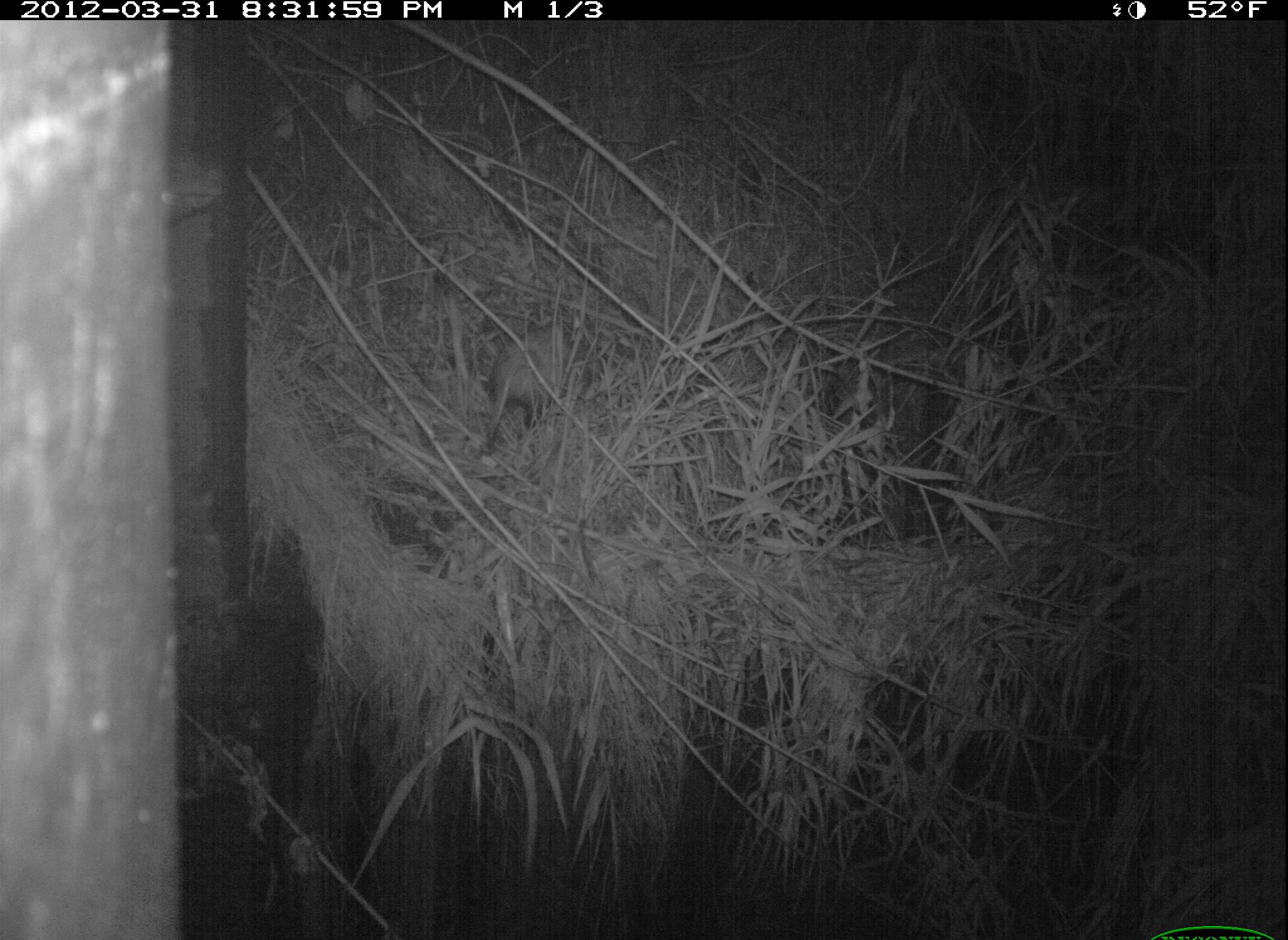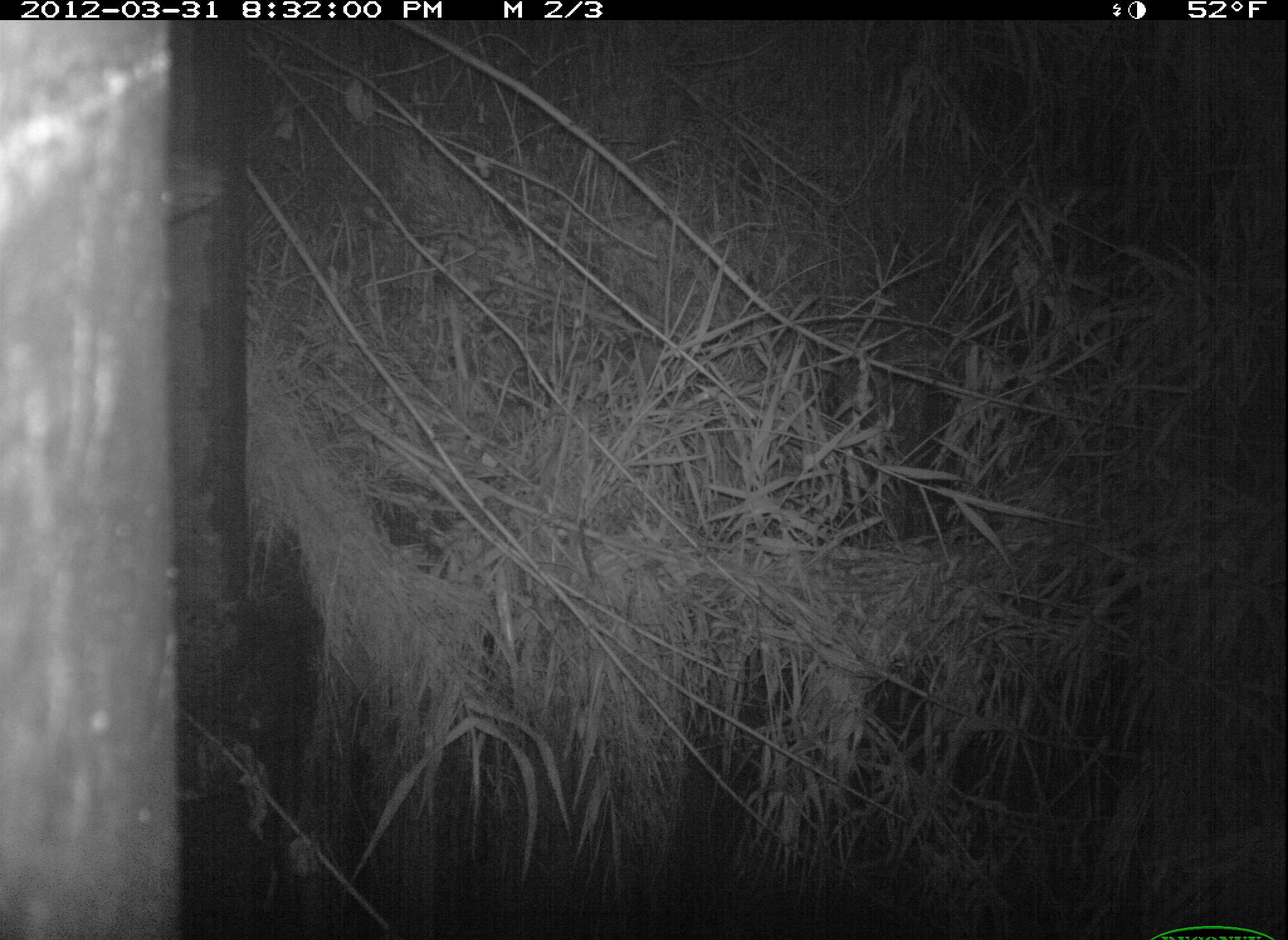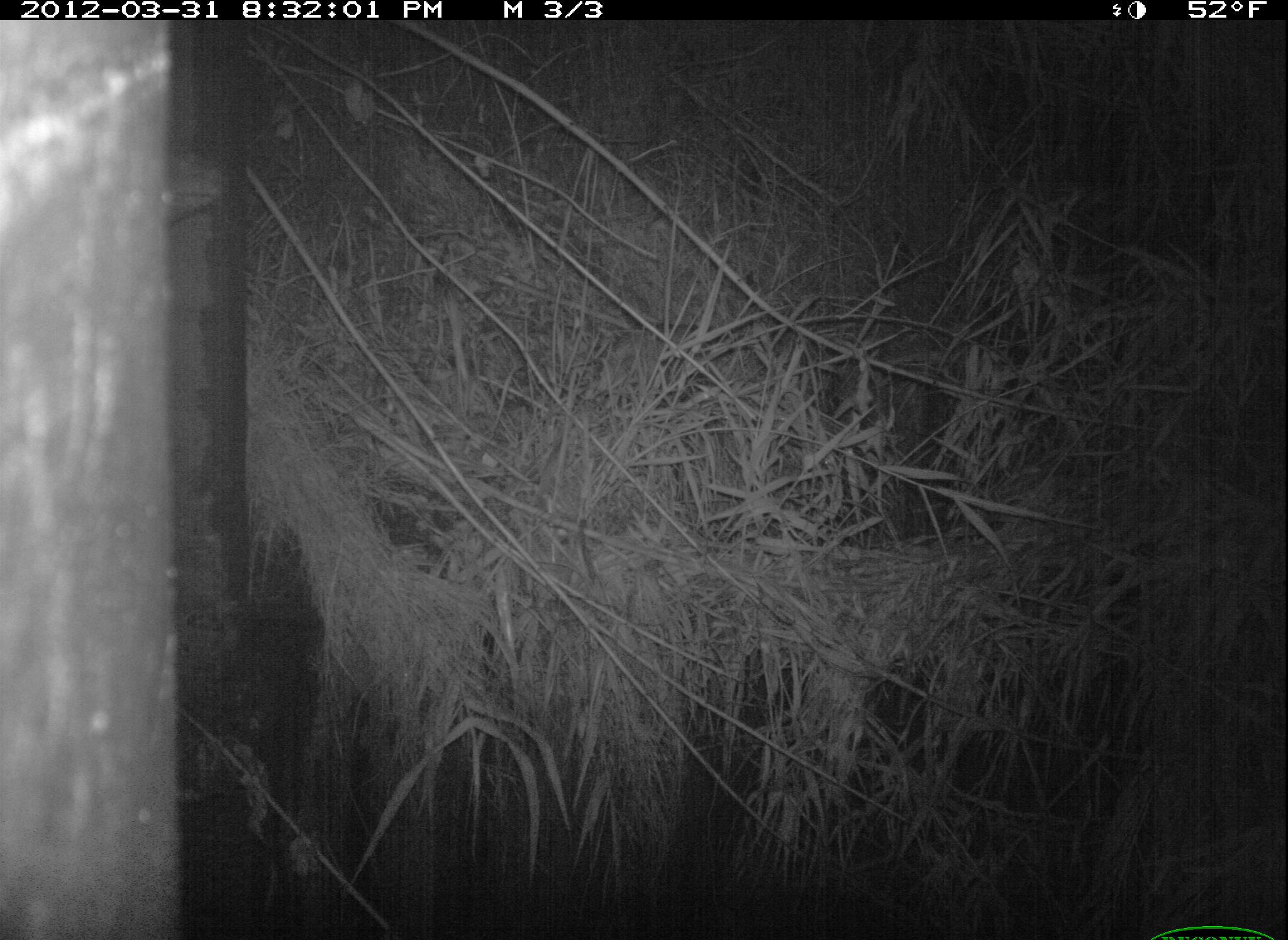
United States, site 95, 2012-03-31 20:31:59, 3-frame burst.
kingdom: Animalia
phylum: Chordata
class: Mammalia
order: Didelphimorphia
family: Didelphidae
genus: Didelphis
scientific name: Didelphis virginiana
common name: virginia opossum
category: opossum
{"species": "opossum (virginia opossum) (Didelphis virginiana)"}